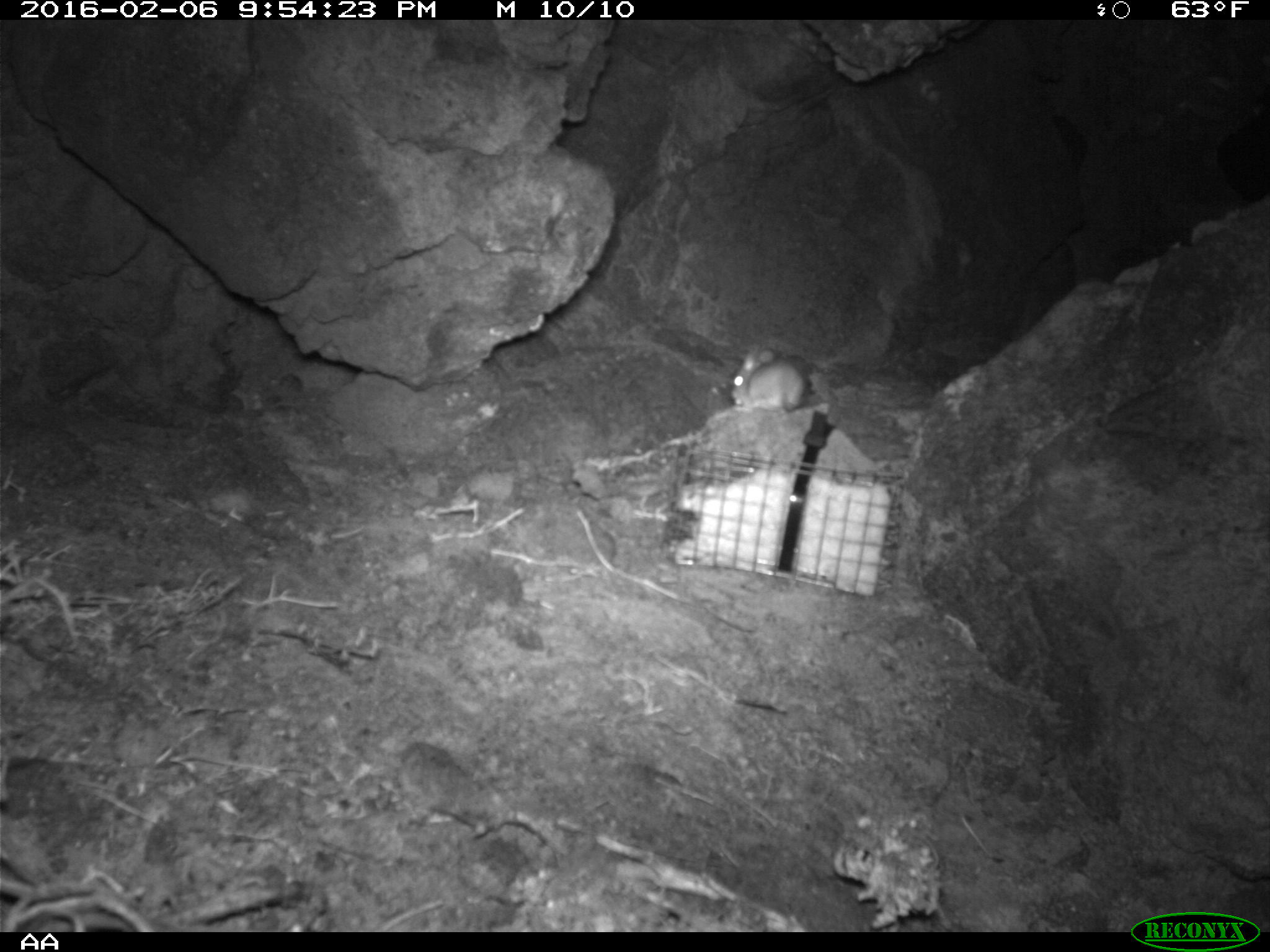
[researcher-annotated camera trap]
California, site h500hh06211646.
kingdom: Animalia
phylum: Chordata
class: Mammalia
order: Rodentia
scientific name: Rodentia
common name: rodent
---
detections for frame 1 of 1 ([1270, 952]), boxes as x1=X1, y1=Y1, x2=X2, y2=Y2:
rodent: x1=730, y1=345, x2=807, y2=415